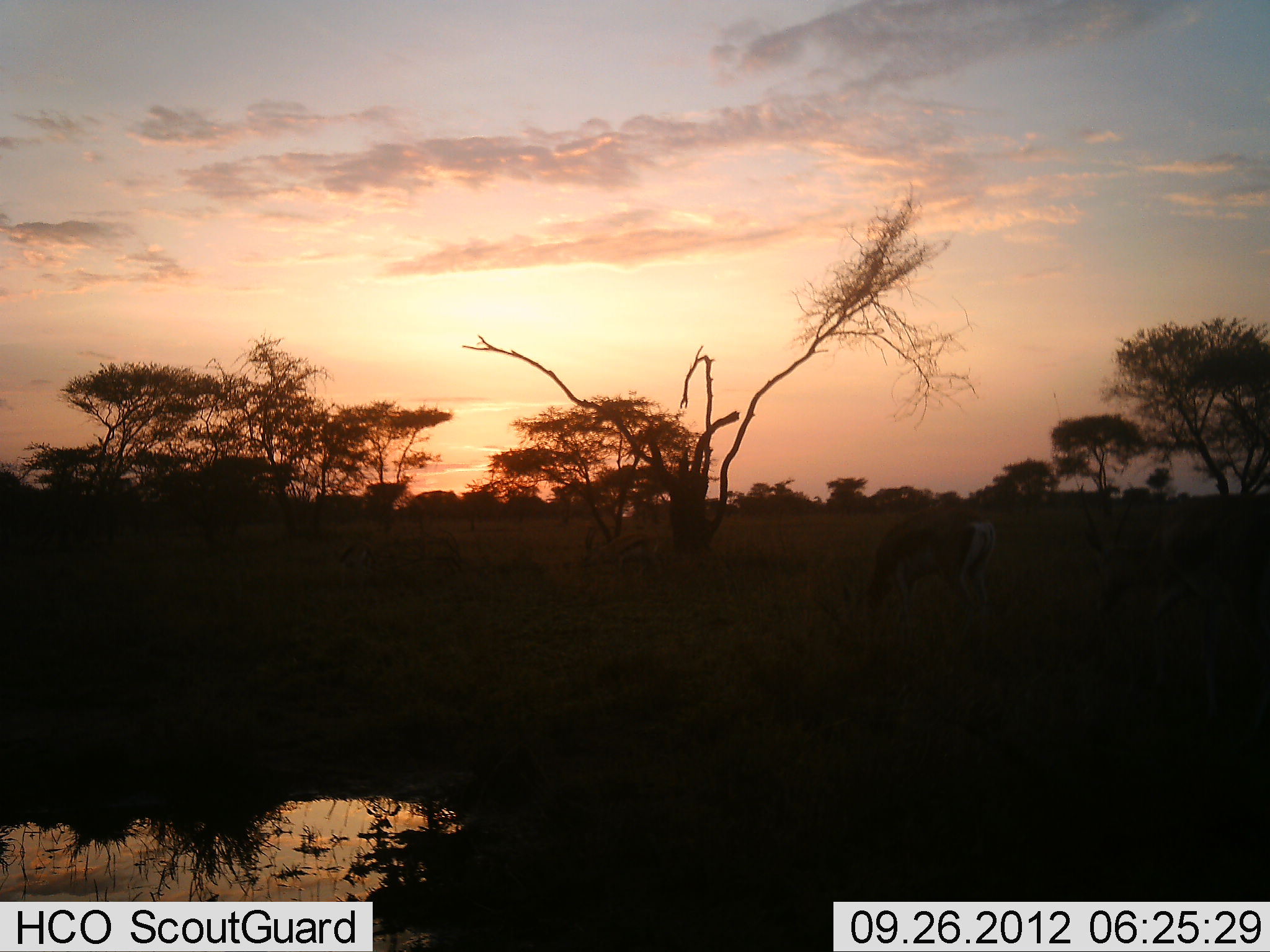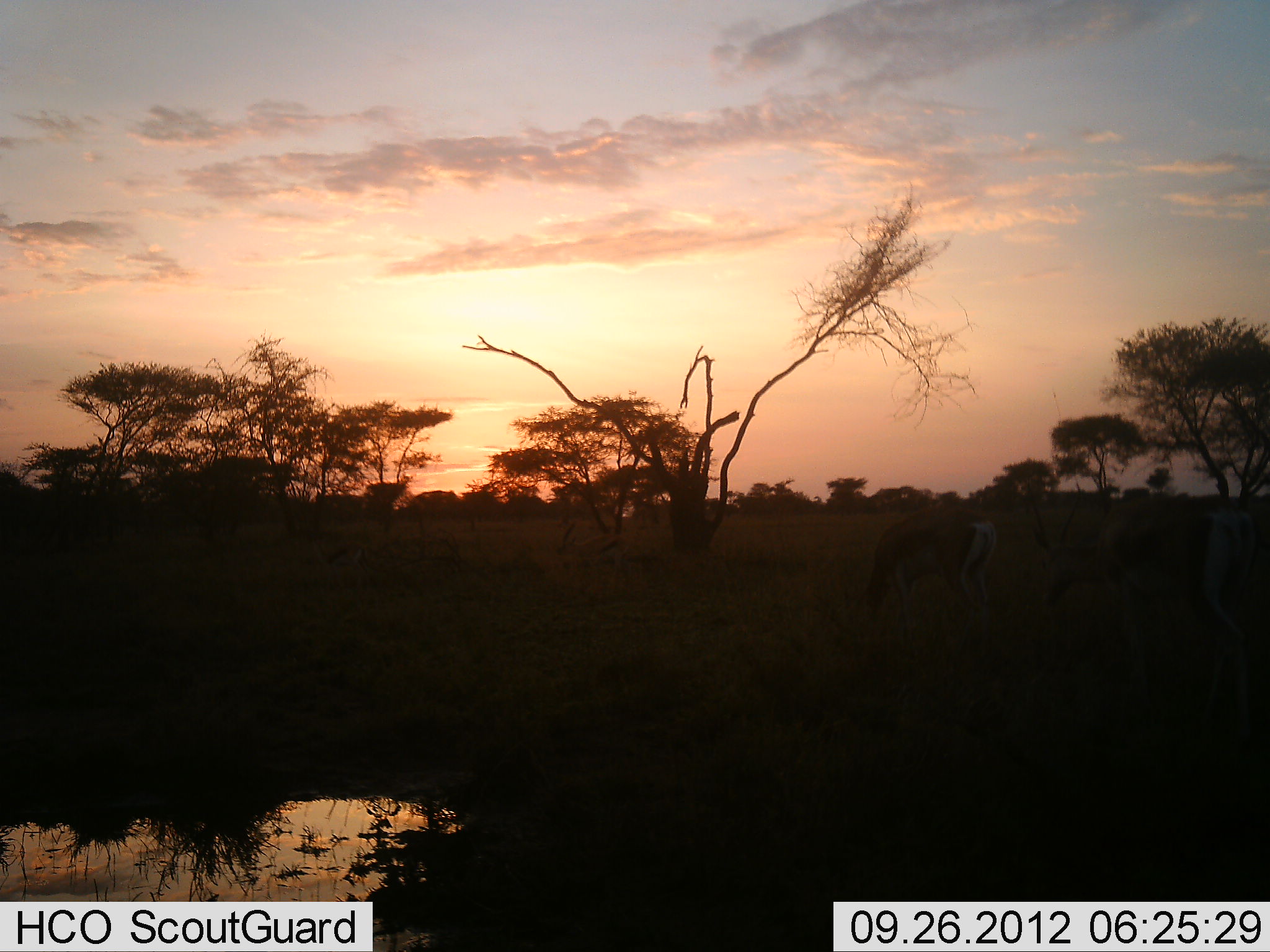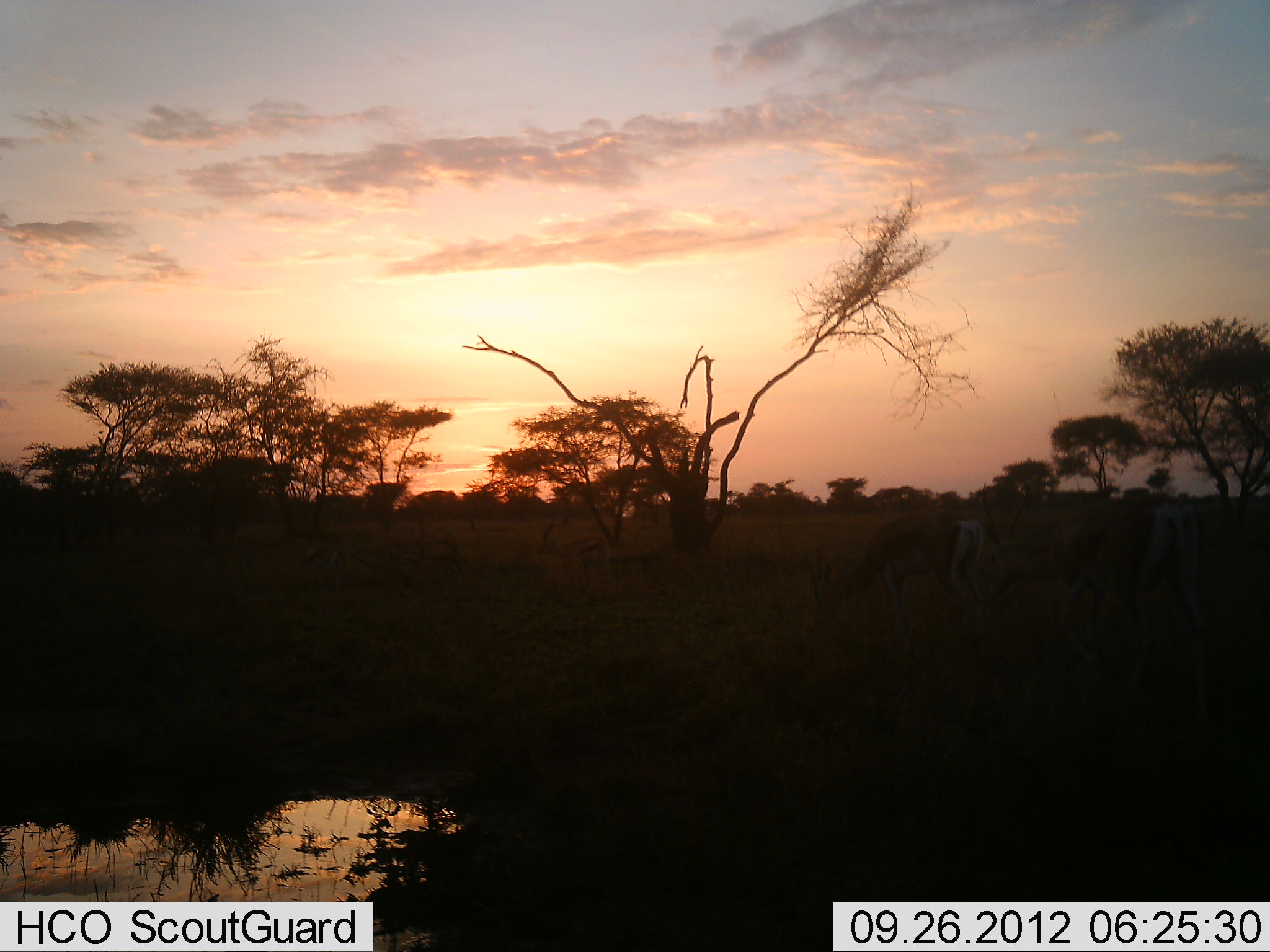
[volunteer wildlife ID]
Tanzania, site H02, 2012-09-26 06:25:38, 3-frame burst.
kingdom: Animalia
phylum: Chordata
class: Mammalia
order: Artiodactyla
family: Bovidae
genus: Nanger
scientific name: Nanger granti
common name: grant's gazelle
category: gazellegrants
Gazellegrants (grant's gazelle) (Nanger granti), count 2. Behavior (volunteer vote fractions): standing 30%, resting 0%, moving 50%, interacting 0%. Young present (vote fraction): 0%. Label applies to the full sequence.